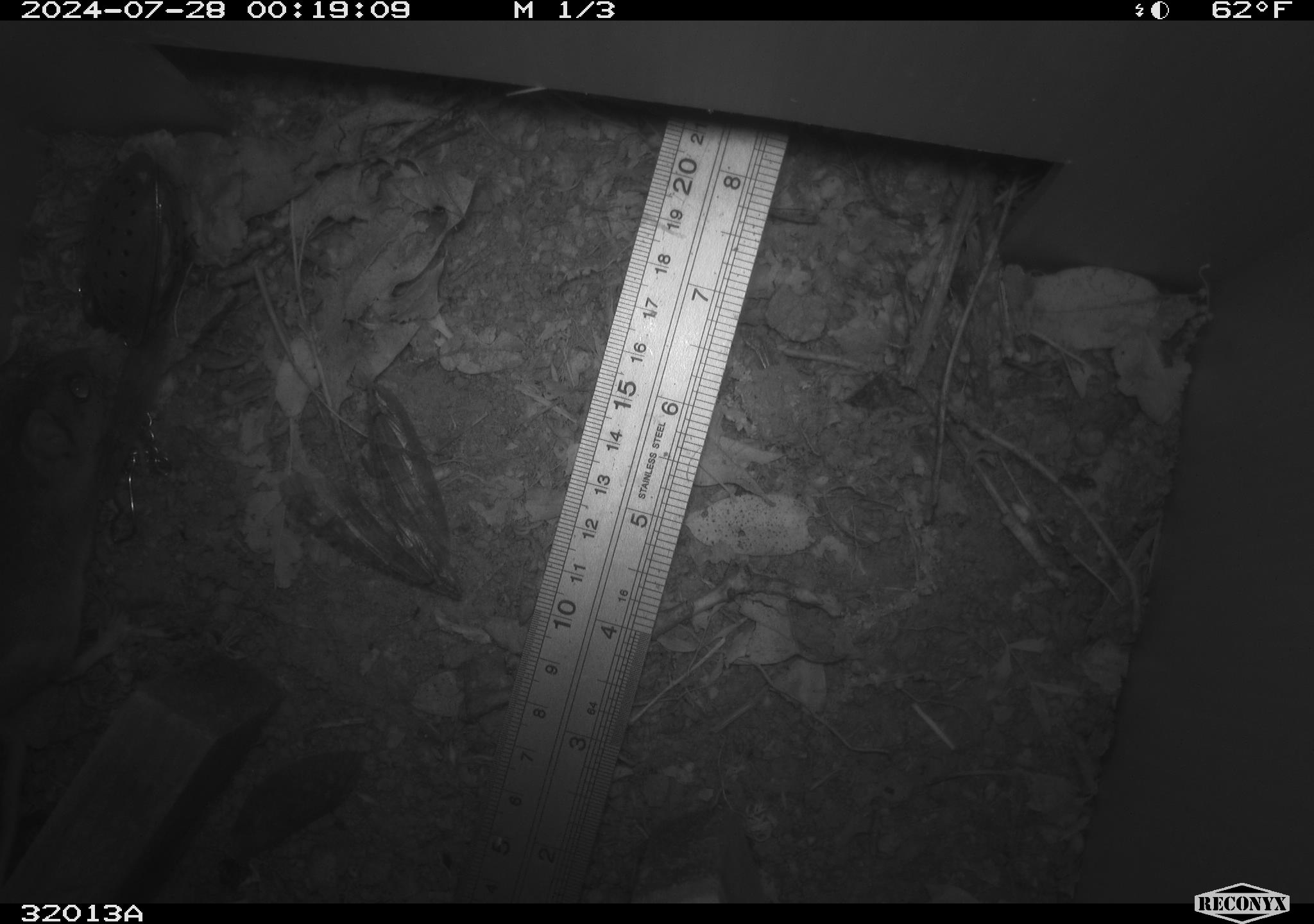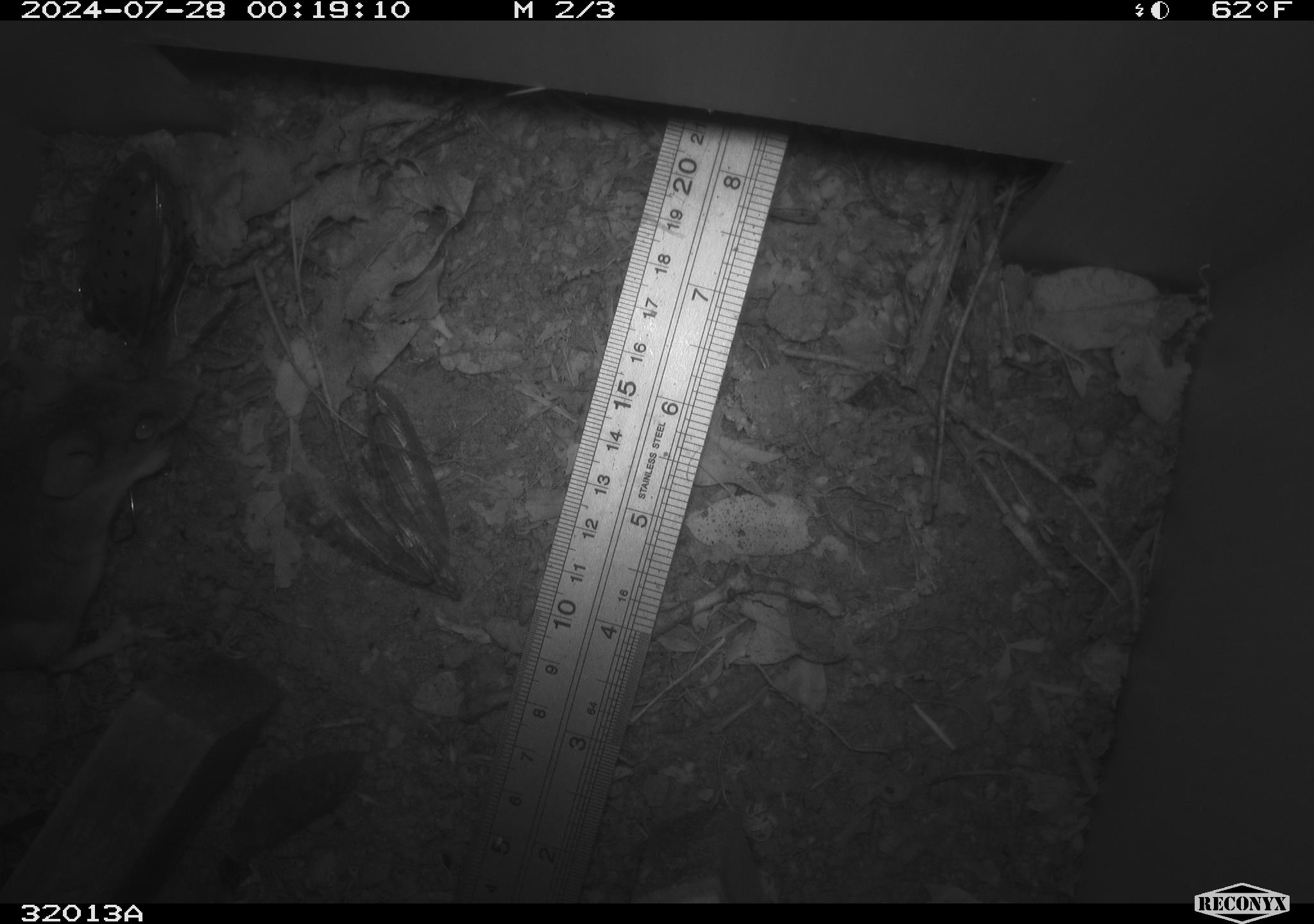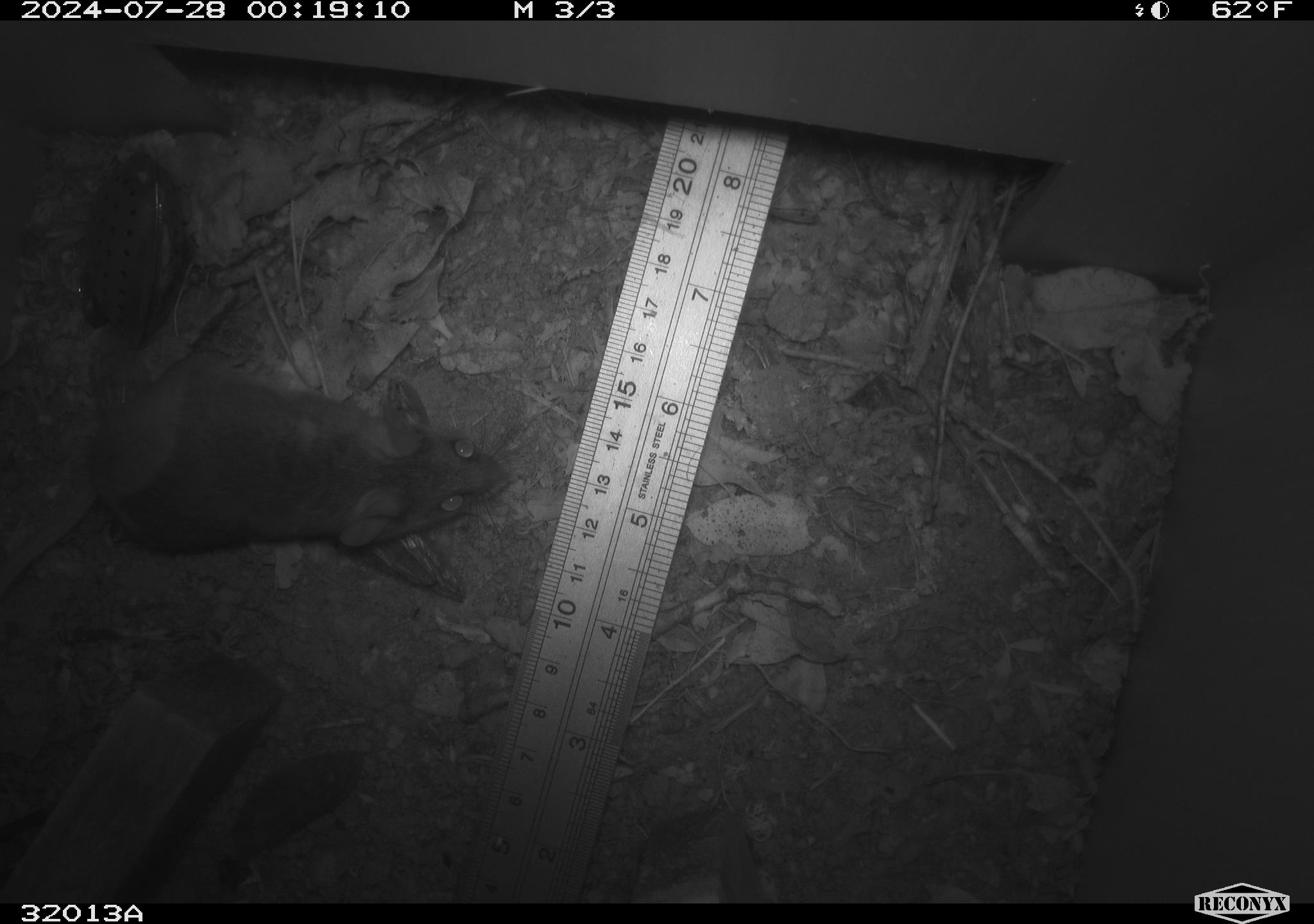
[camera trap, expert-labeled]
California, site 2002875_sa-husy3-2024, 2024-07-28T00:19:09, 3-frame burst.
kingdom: Animalia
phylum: Chordata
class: Mammalia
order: Rodentia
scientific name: Rodentia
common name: rodent